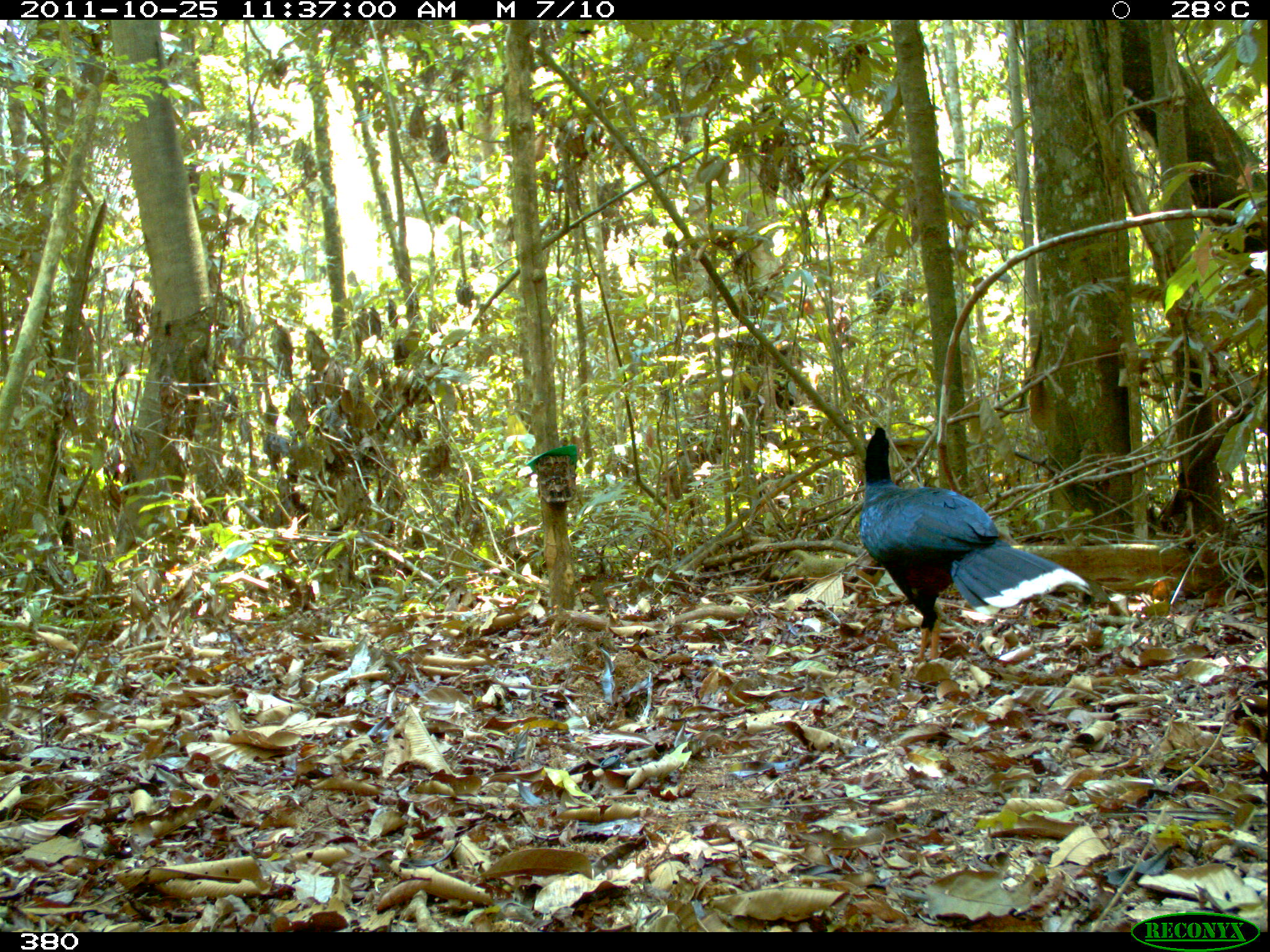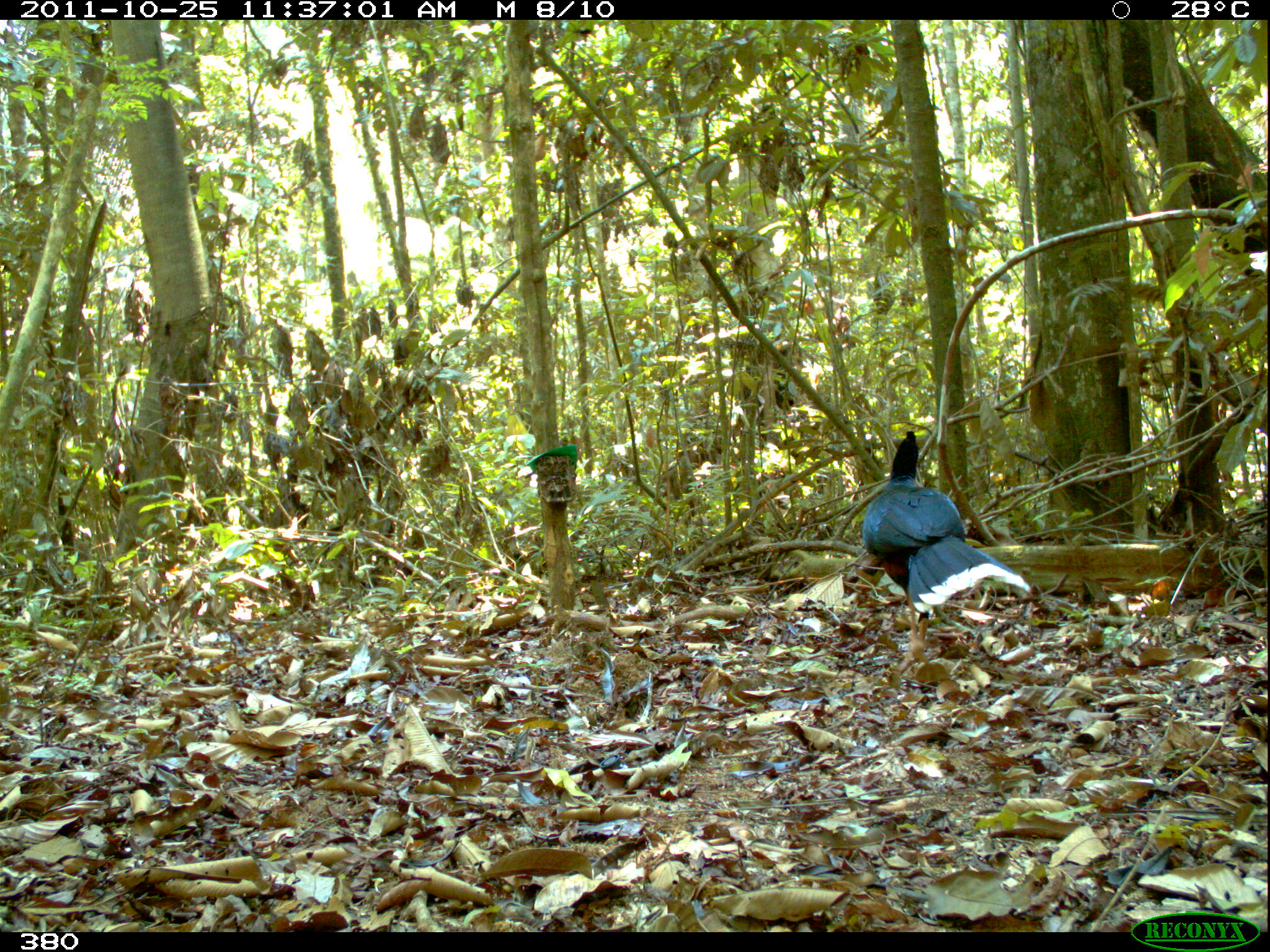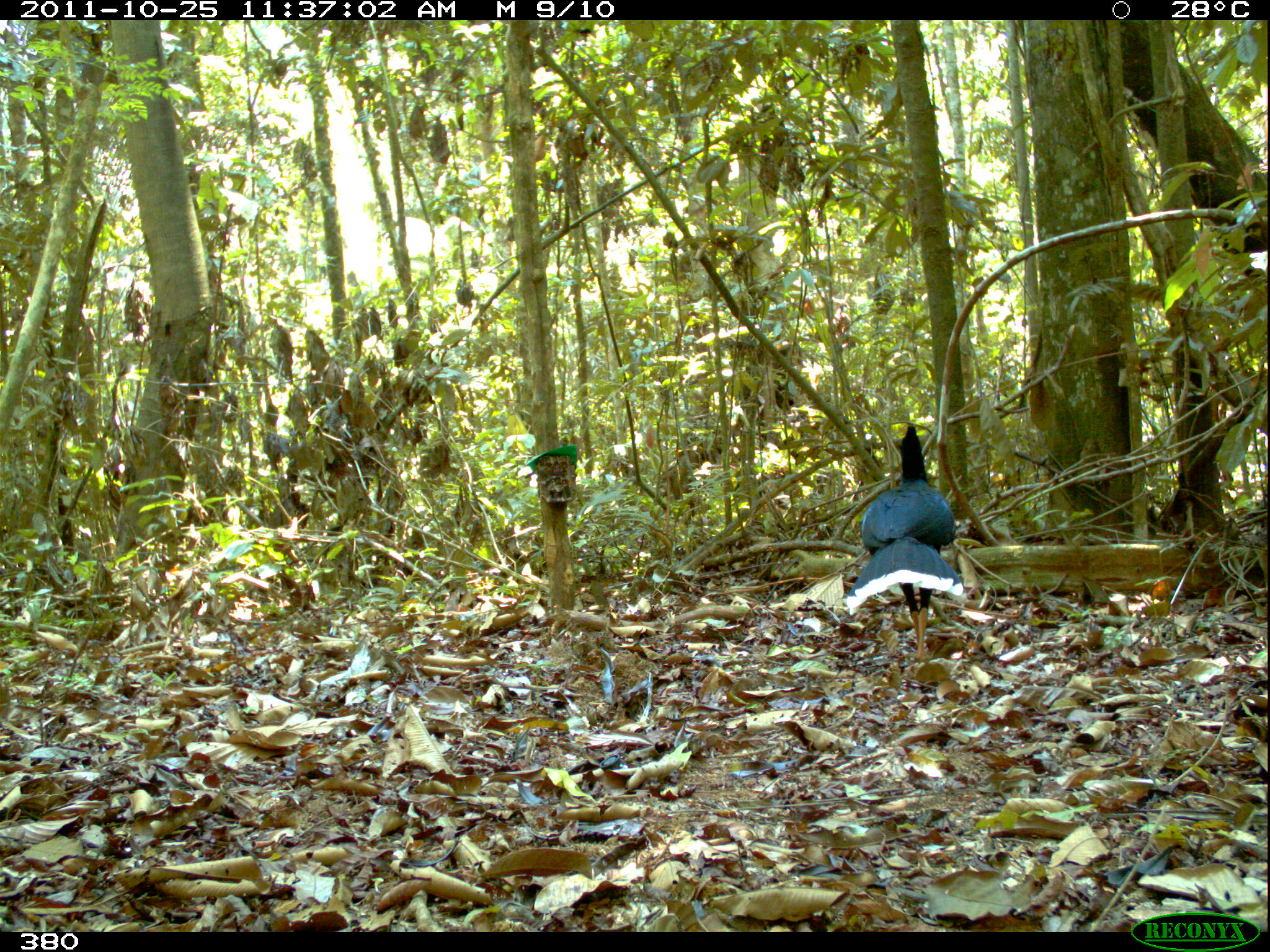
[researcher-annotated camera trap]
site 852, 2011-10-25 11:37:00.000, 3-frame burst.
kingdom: Animalia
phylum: Chordata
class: Aves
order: Galliformes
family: Cracidae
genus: Mitu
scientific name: Mitu tuberosum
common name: razor-billed curassow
Mitu tuberosum (razor-billed curassow).